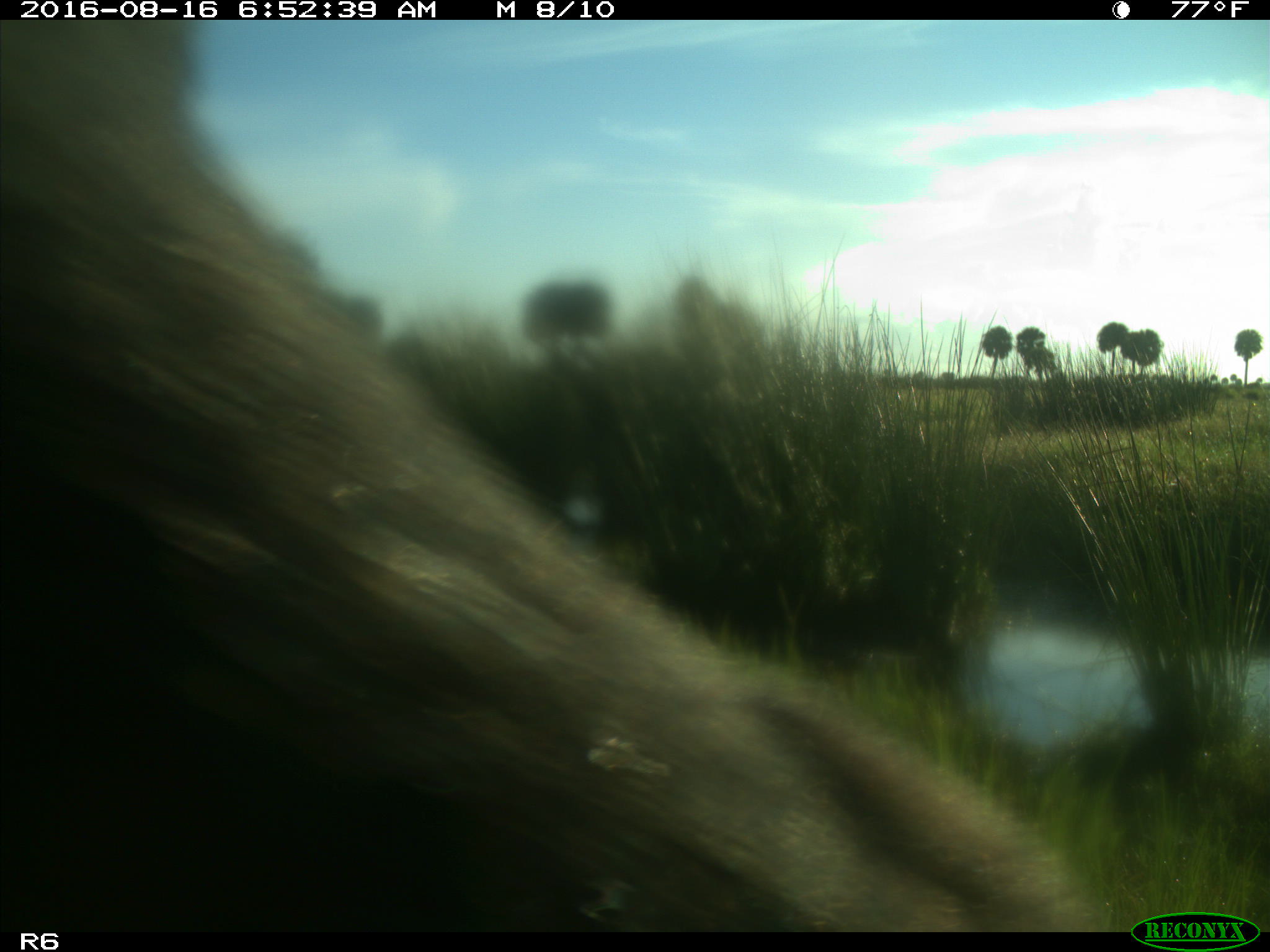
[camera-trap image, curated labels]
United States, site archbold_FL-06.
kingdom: Animalia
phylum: Chordata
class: Mammalia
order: Artiodactyla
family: Bovidae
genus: Bos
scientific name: Bos taurus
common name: domestic cow